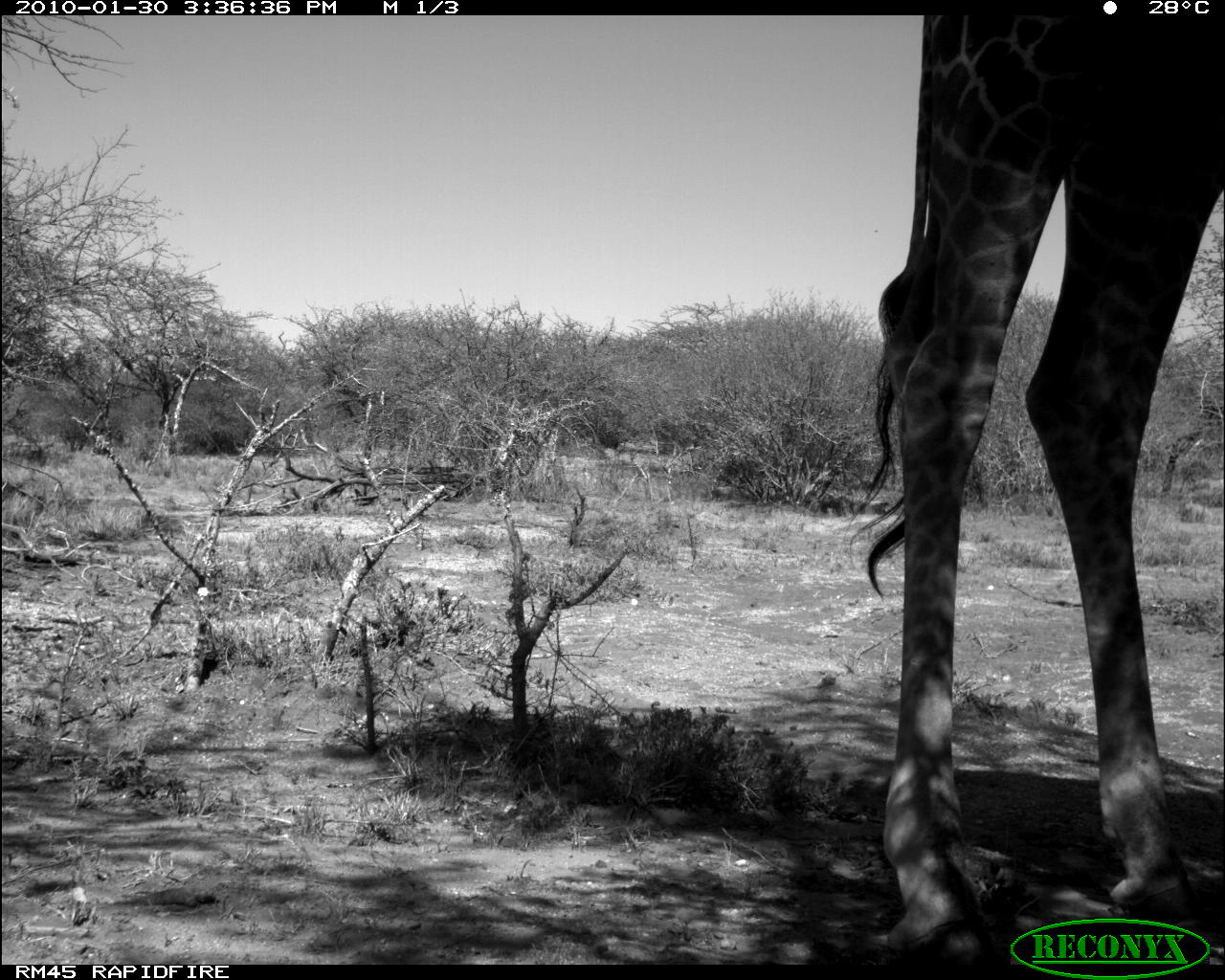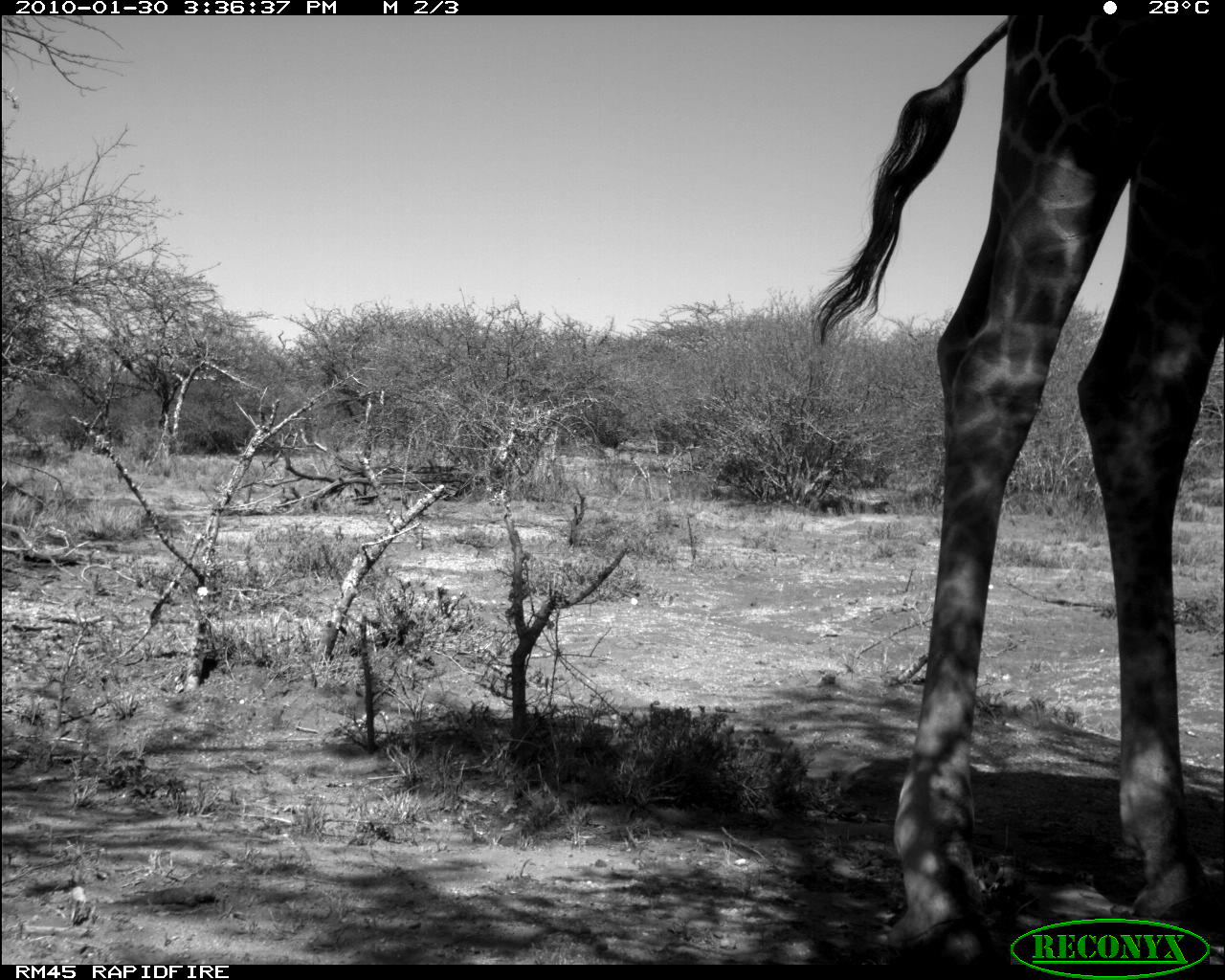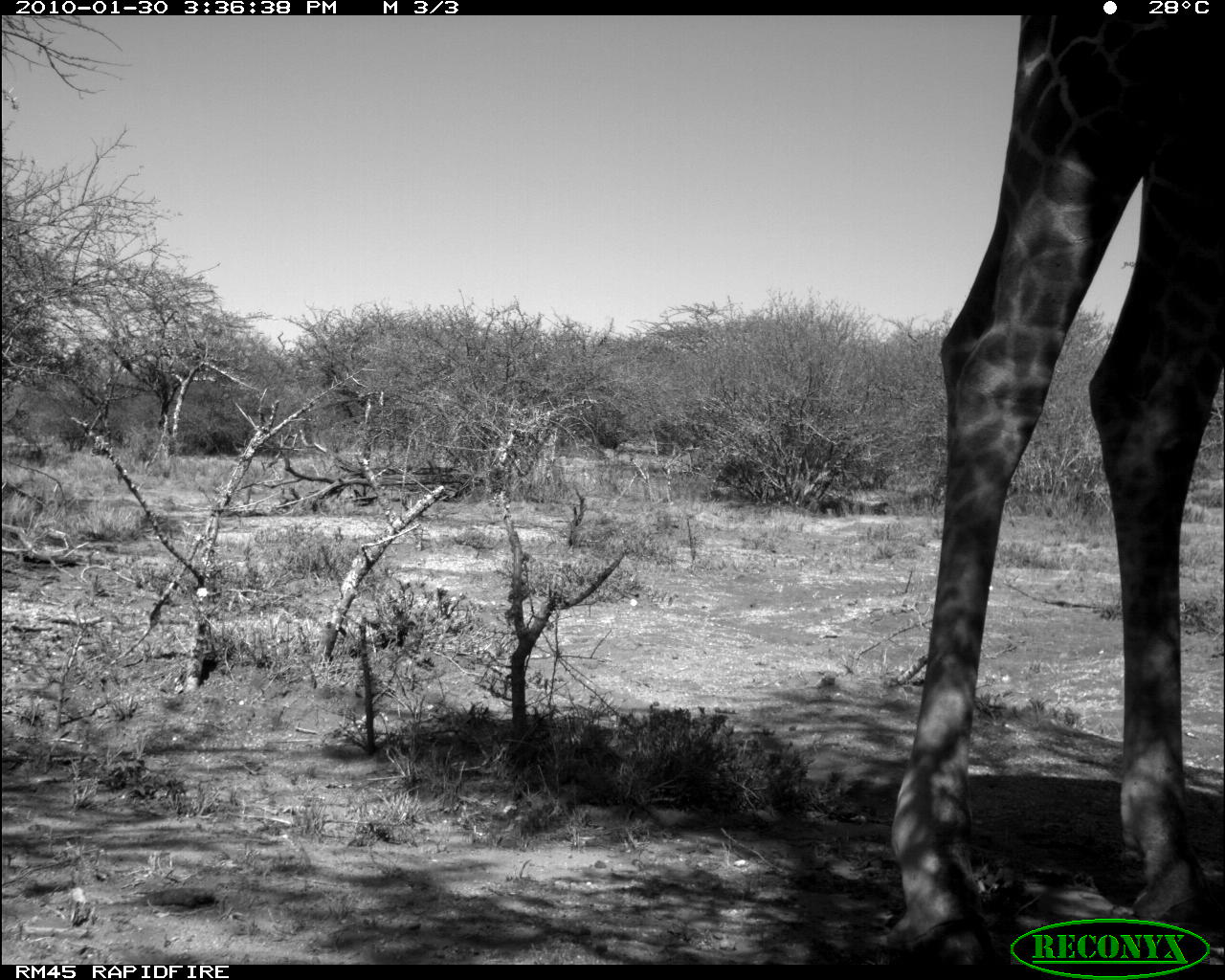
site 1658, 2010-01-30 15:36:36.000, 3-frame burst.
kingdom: Animalia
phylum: Chordata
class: Mammalia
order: Artiodactyla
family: Giraffidae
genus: Giraffa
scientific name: Giraffa camelopardalis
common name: giraffe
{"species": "Giraffa camelopardalis (giraffe)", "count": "1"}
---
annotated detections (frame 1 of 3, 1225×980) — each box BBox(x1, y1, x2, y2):
giraffa camelopardalis: BBox(856, 13, 1225, 965)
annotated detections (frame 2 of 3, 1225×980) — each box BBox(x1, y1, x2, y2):
giraffa camelopardalis: BBox(802, 13, 1225, 965)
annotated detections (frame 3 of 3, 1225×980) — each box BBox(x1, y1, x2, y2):
giraffa camelopardalis: BBox(881, 13, 1225, 965)